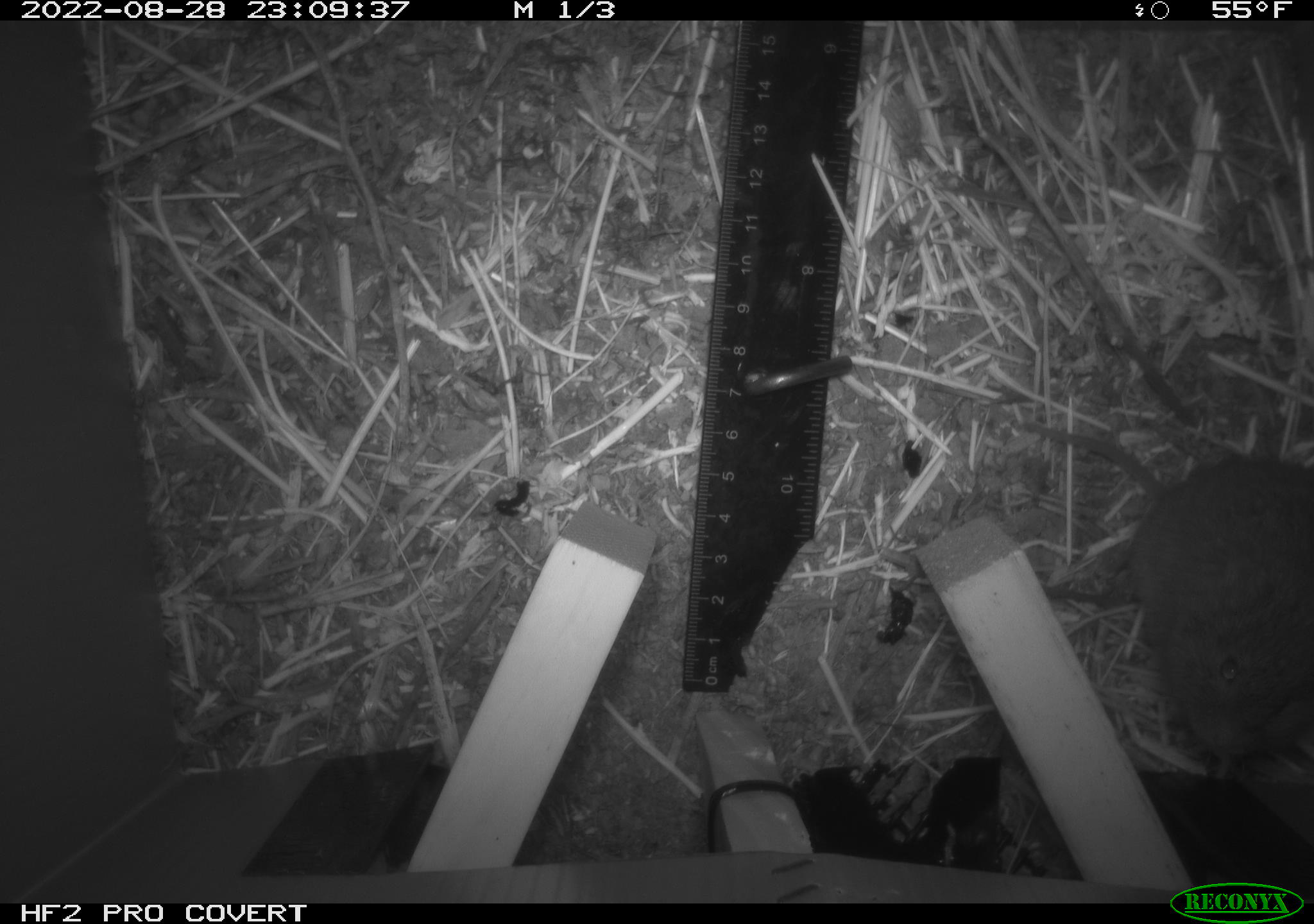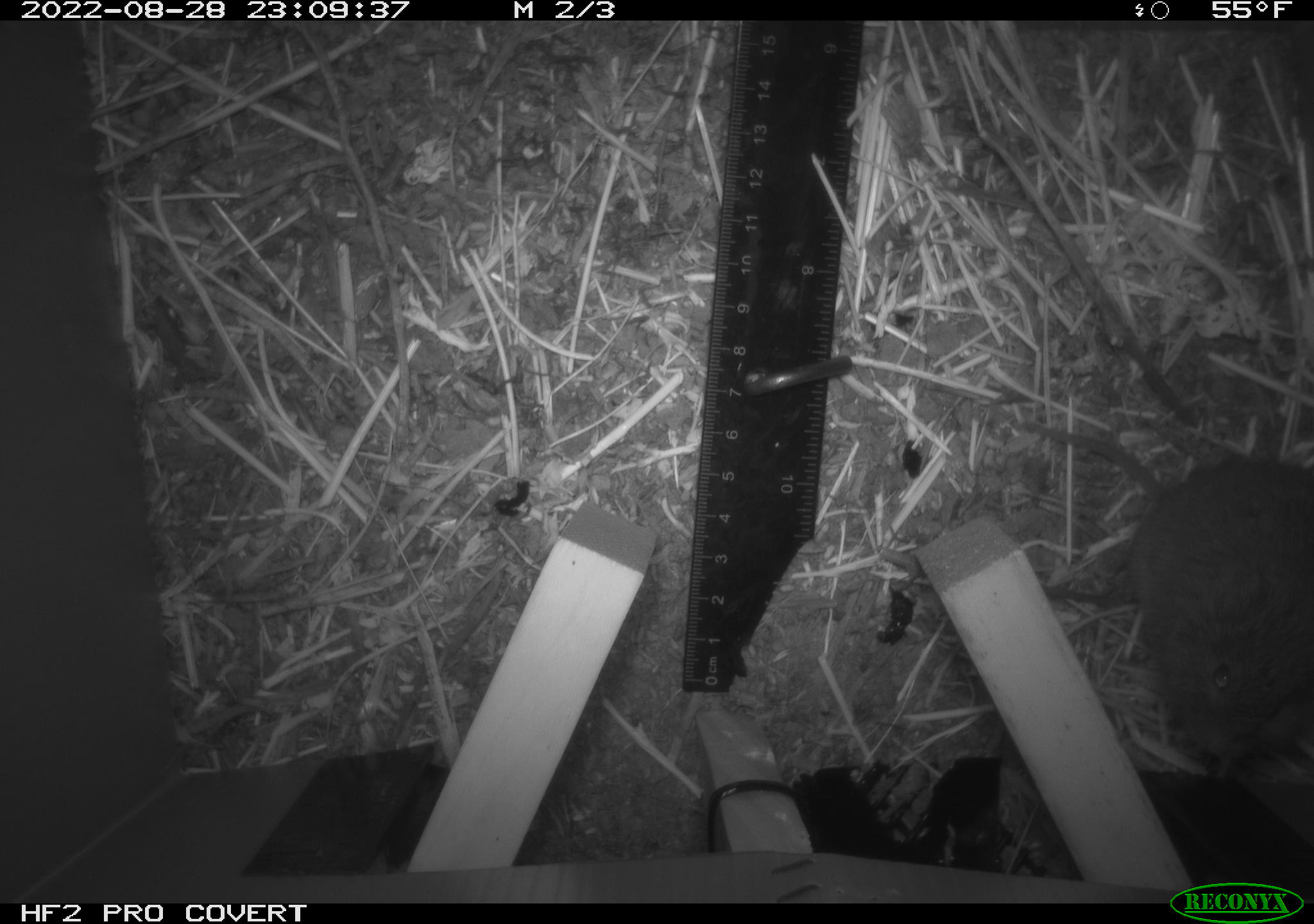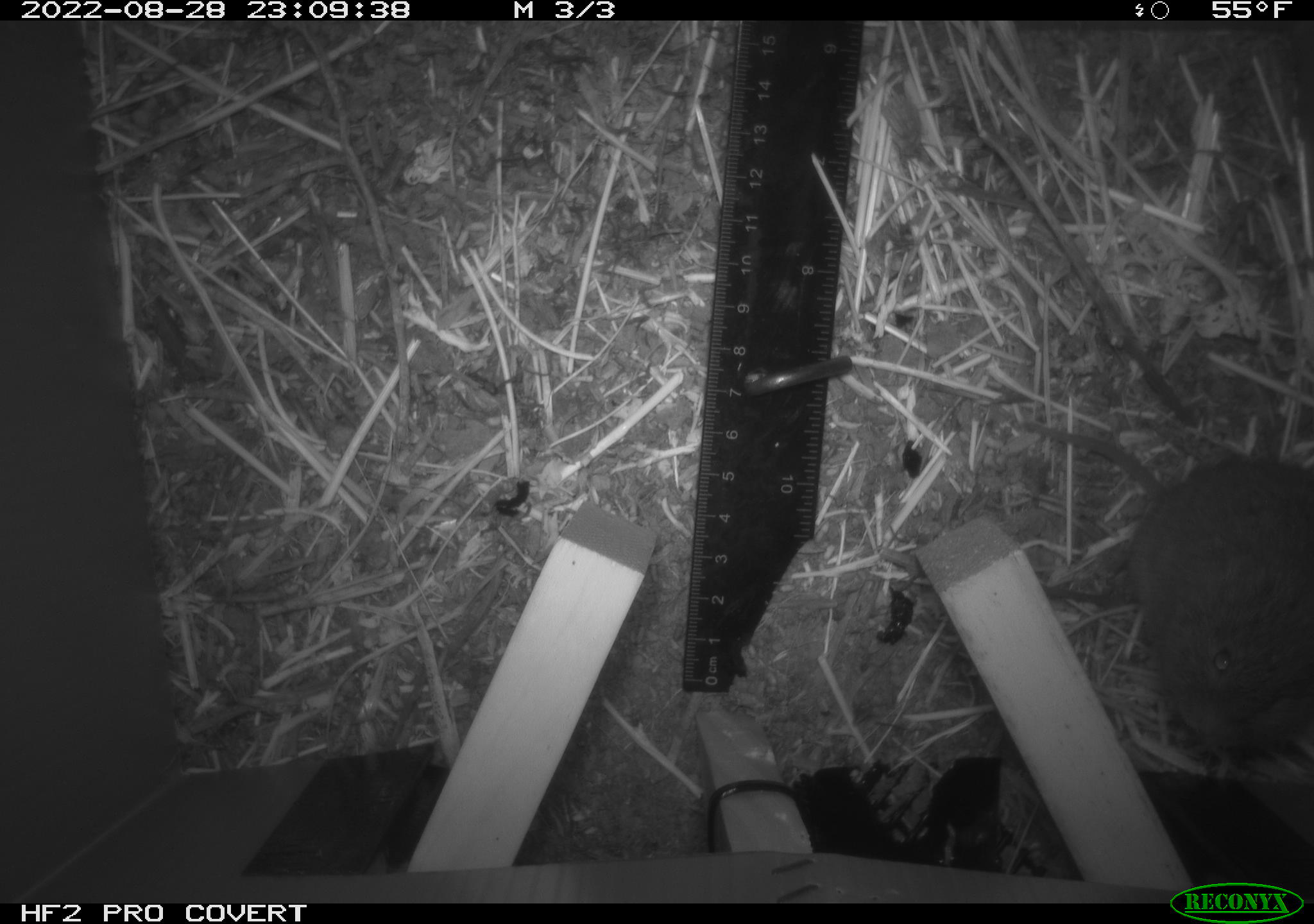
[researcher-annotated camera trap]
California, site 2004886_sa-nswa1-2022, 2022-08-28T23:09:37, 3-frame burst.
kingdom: Animalia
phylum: Chordata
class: Mammalia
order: Rodentia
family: Cricetidae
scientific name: Cricetidae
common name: hamsters, voles, lemmings, and allies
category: cricetidae family